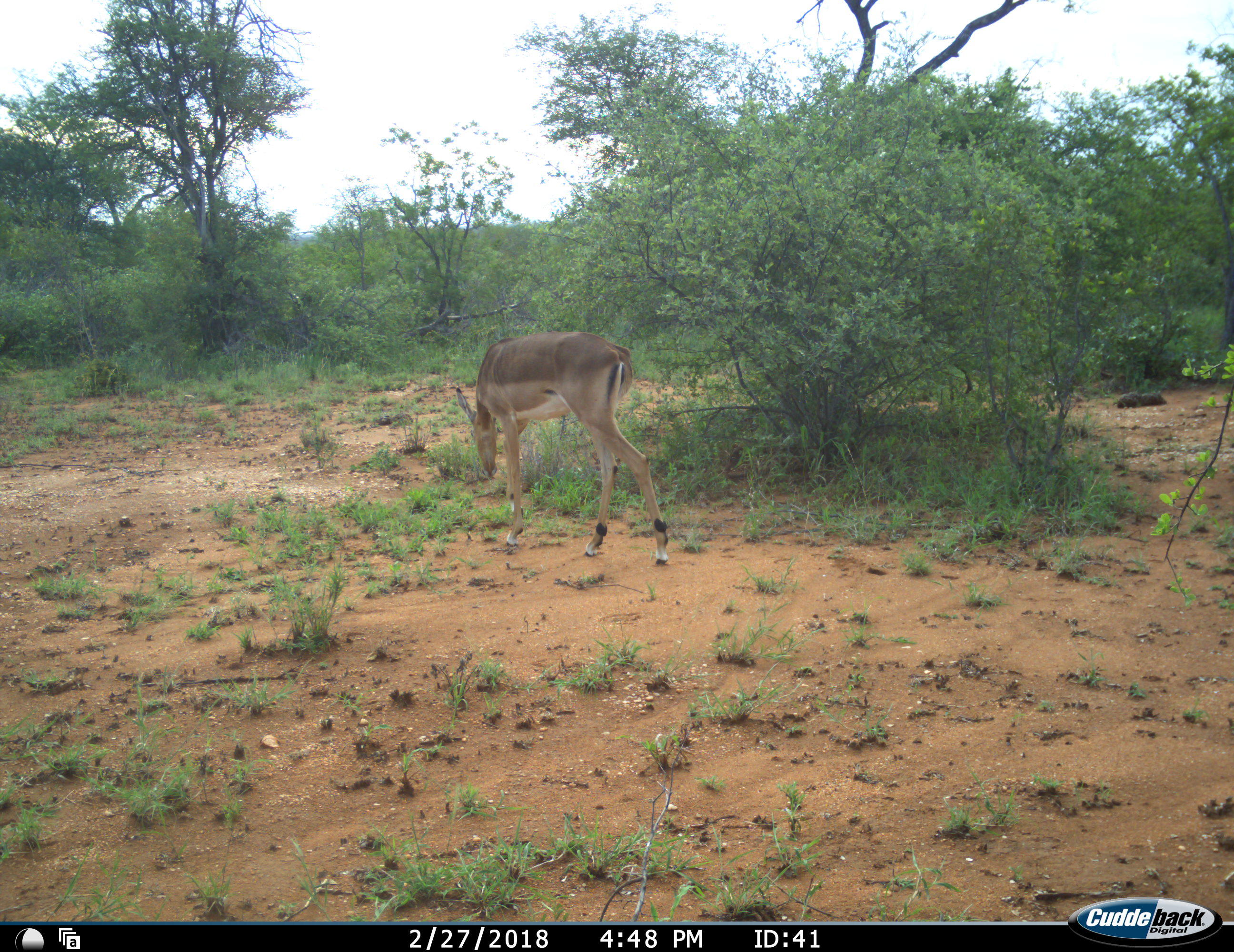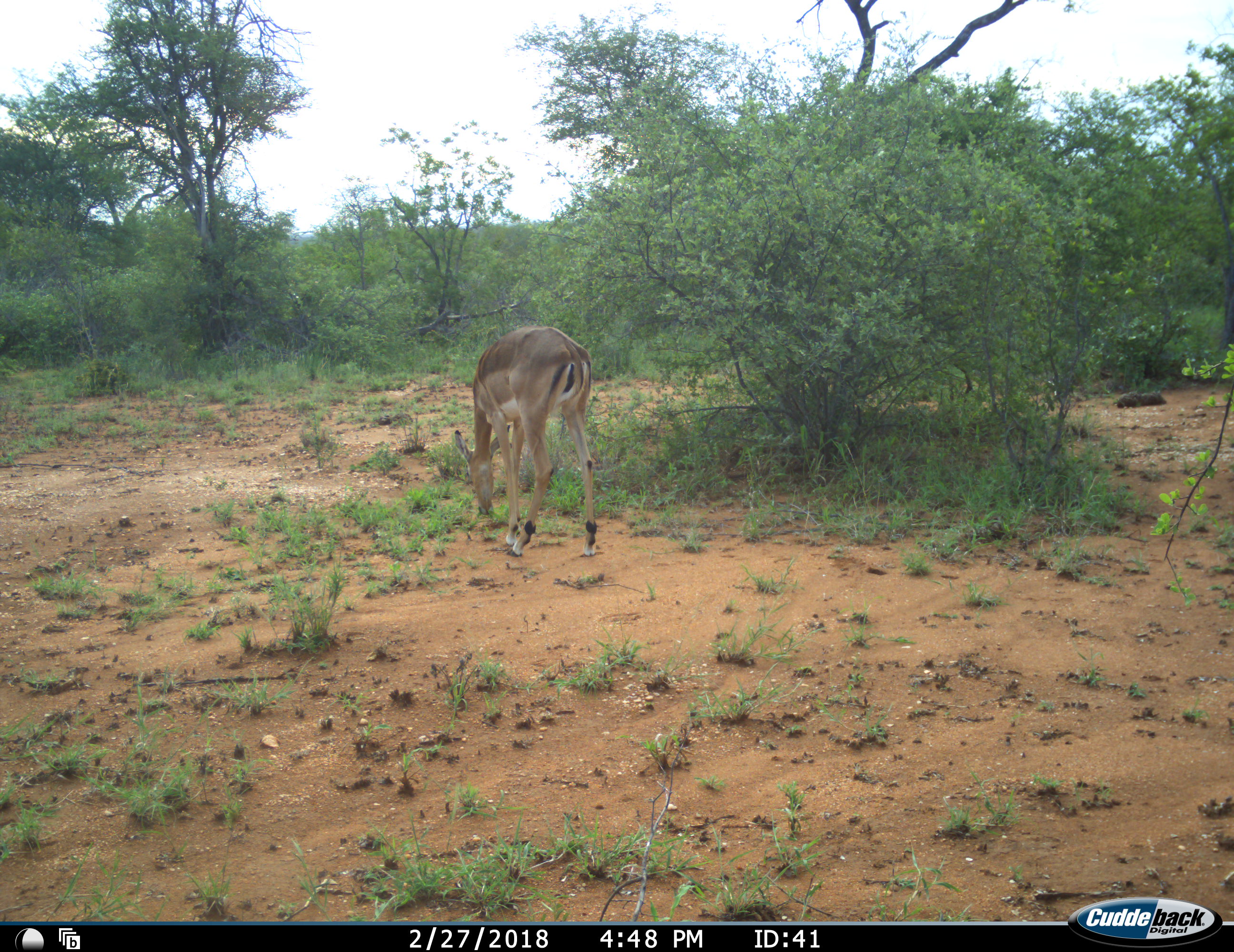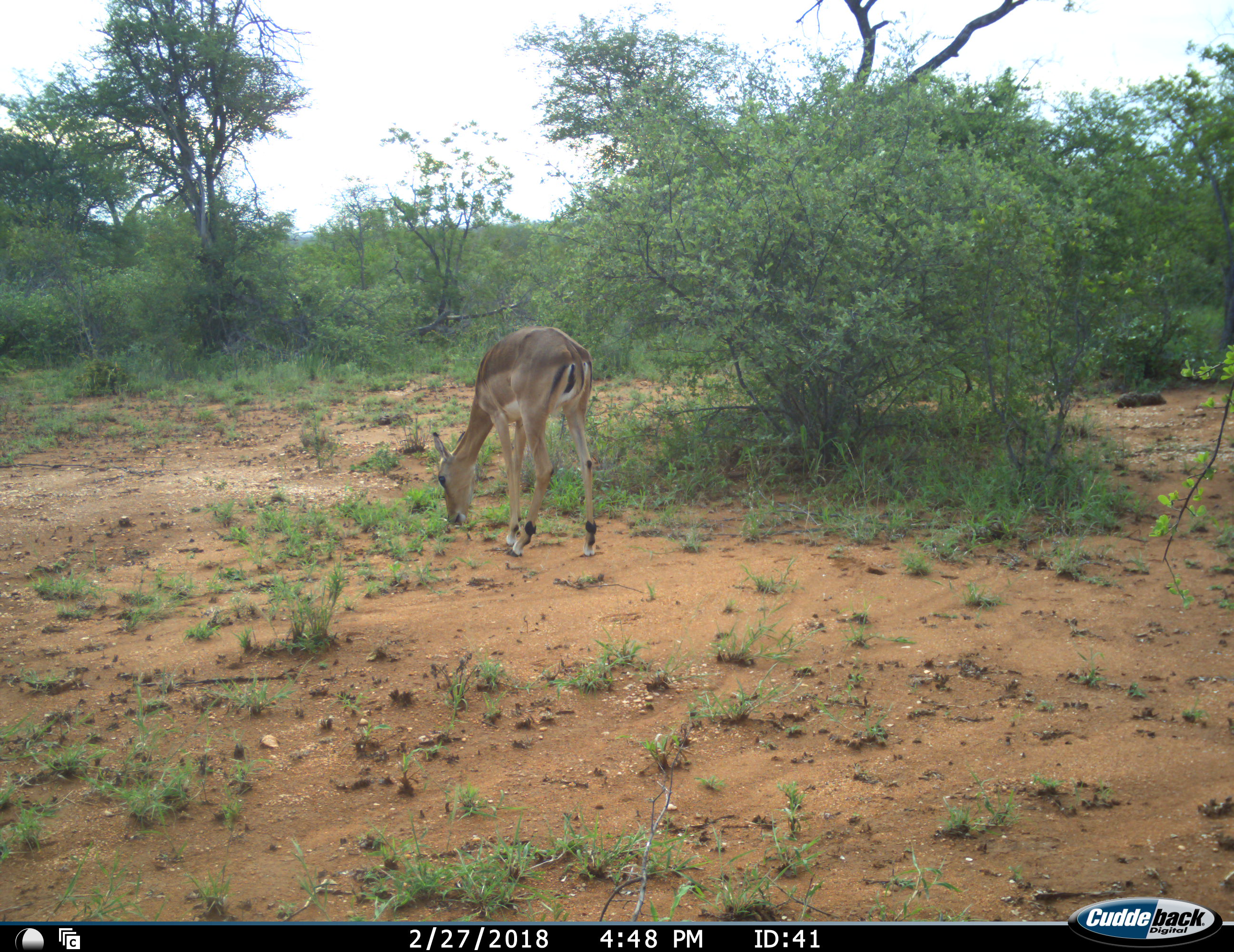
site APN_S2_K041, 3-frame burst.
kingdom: Animalia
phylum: Chordata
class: Mammalia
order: Artiodactyla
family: Bovidae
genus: Aepyceros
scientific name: Aepyceros melampus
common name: impala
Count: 1.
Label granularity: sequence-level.